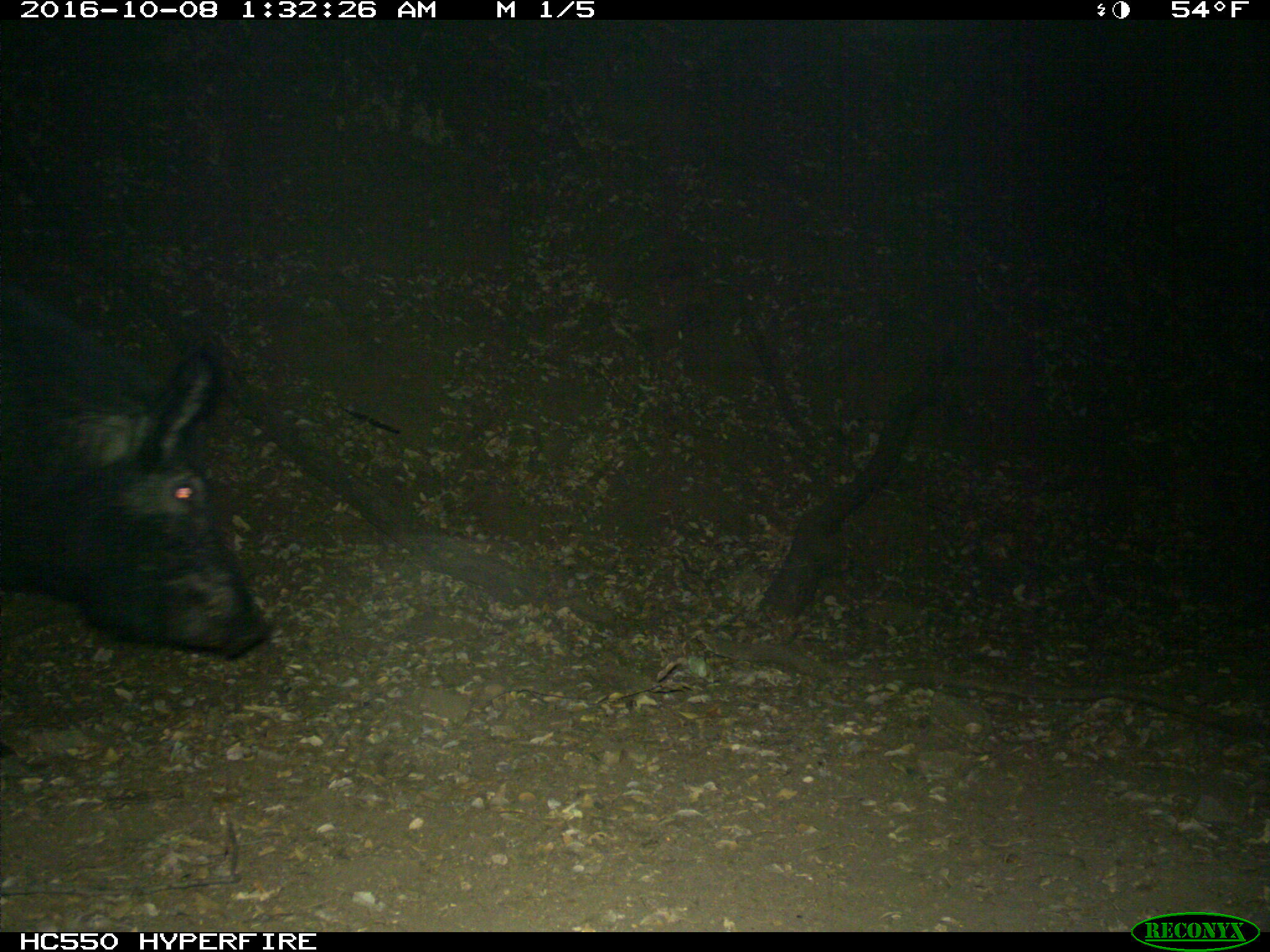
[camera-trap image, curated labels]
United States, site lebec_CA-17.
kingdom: Animalia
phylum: Chordata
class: Mammalia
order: Artiodactyla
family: Suidae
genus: Sus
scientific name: Sus scrofa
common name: wild boar